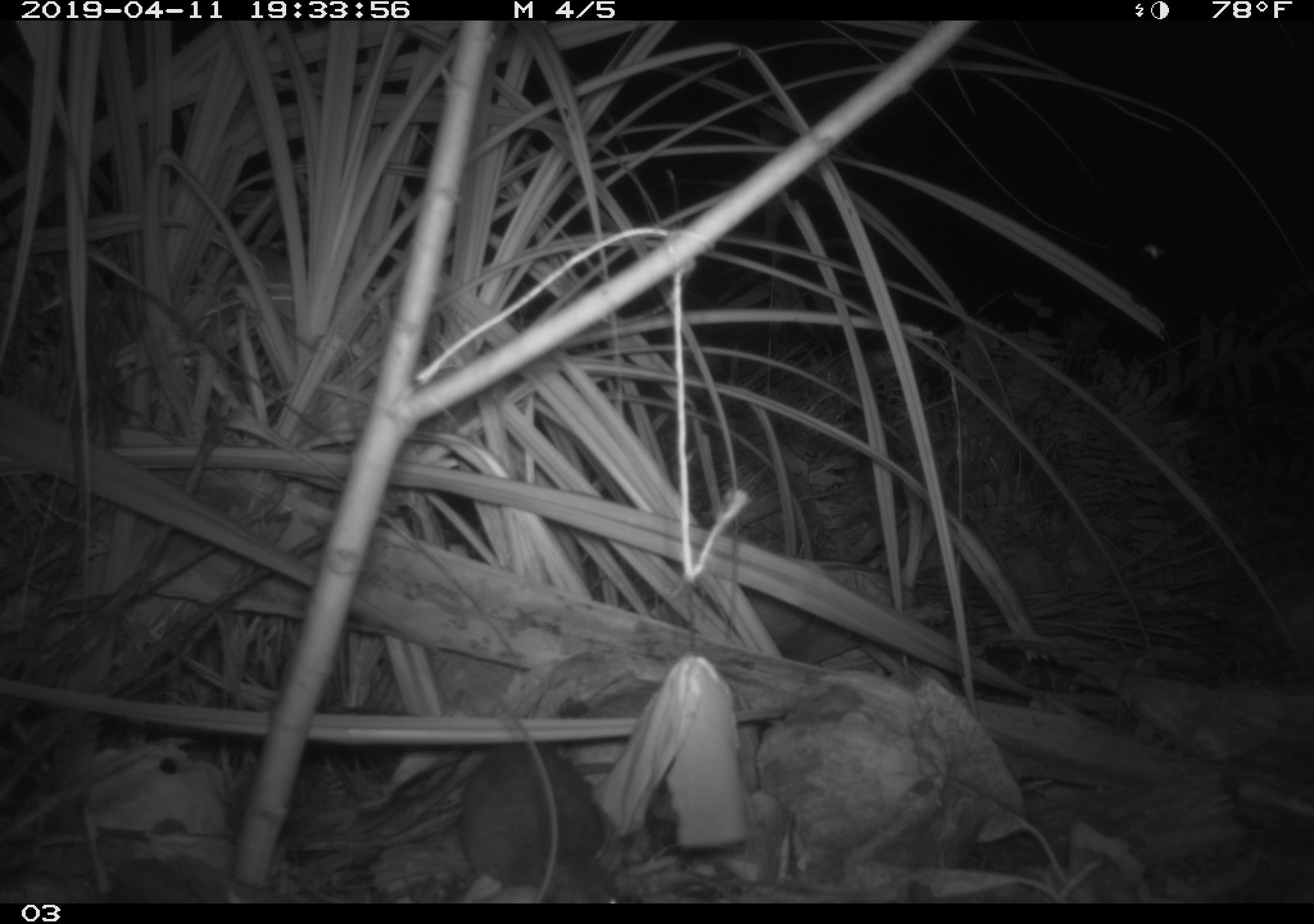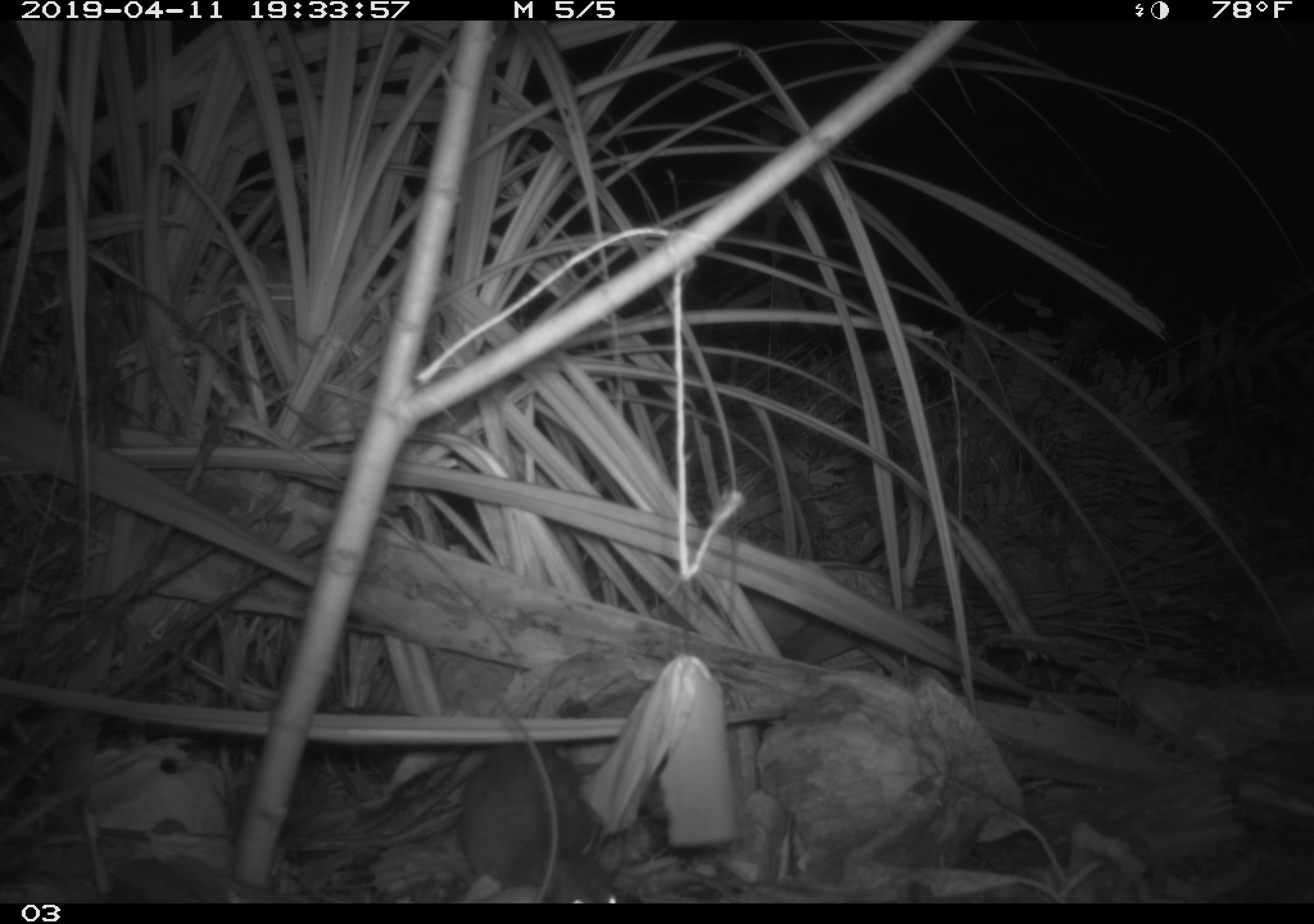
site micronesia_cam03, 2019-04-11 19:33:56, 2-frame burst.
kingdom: Animalia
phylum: Chordata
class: Mammalia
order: Rodentia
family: Muridae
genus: Rattus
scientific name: Rattus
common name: rat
Rat (Rattus).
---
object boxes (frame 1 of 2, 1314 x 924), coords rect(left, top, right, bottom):
rat: rect(454, 741, 615, 897)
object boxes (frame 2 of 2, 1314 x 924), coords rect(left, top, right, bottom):
rat: rect(456, 739, 612, 898)